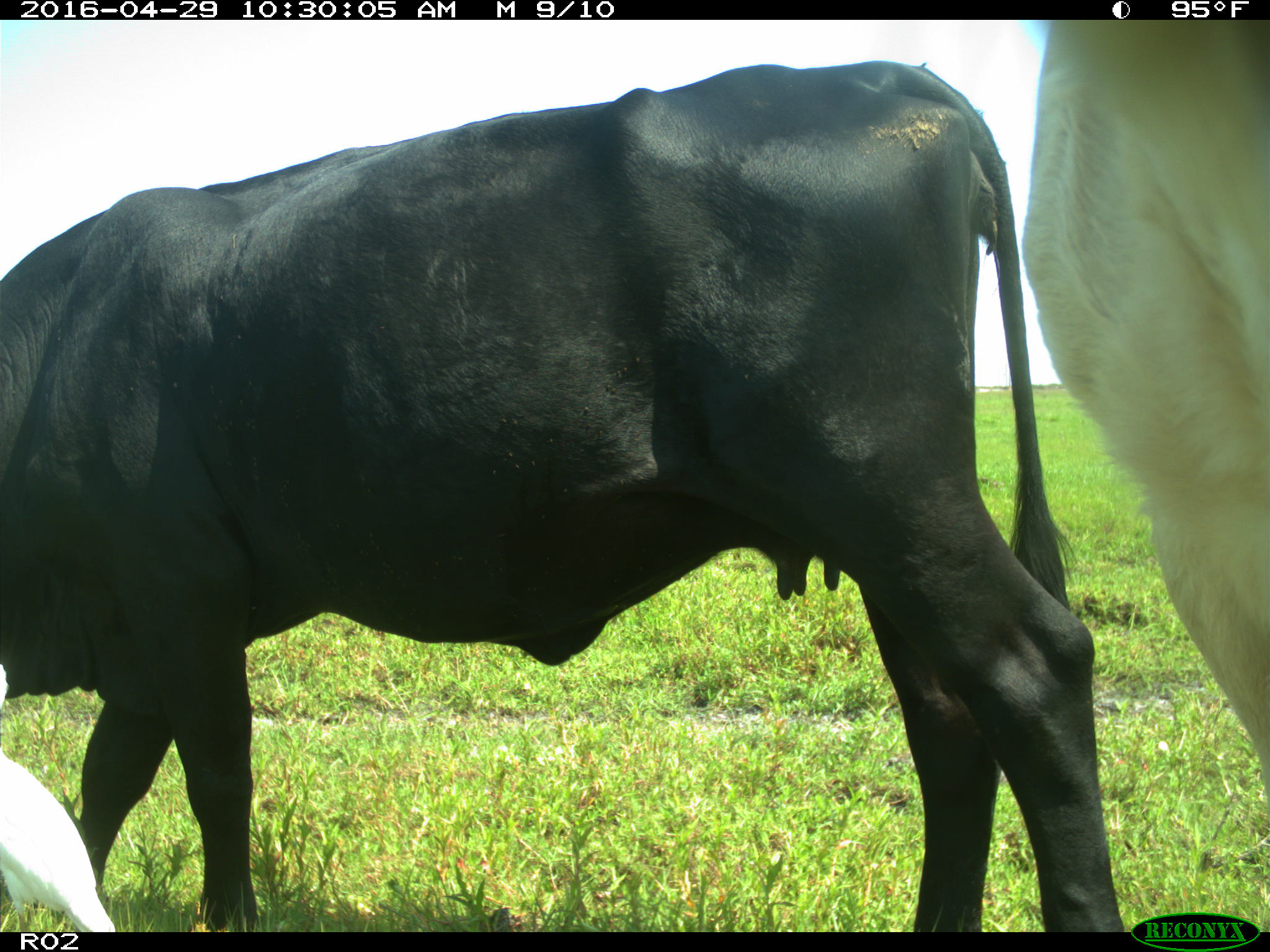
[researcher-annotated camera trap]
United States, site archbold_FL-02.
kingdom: Animalia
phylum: Chordata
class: Mammalia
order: Artiodactyla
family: Bovidae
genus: Bos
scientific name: Bos taurus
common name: domestic cow